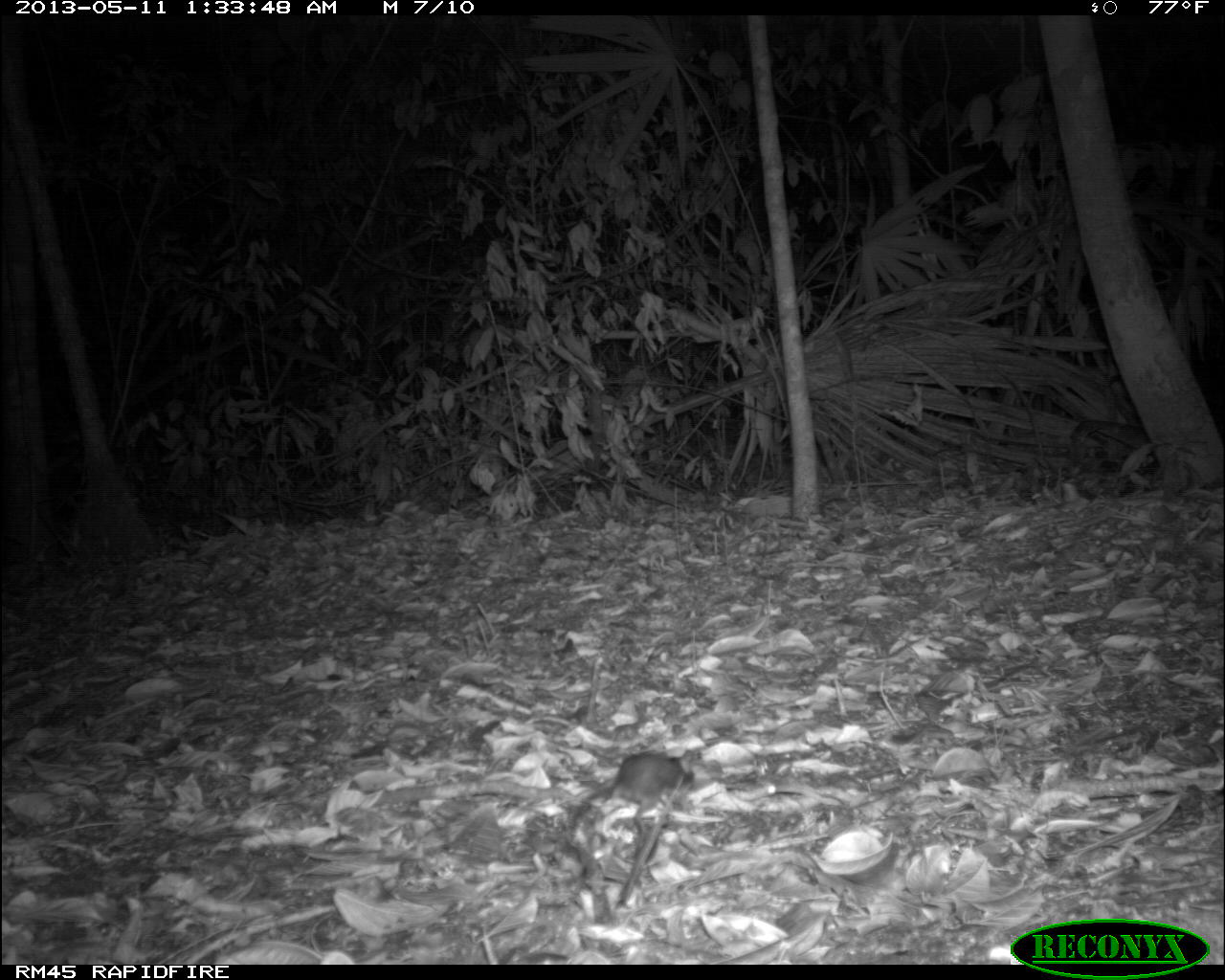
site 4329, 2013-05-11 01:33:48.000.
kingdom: Animalia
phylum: Chordata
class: Mammalia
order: Rodentia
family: Cricetidae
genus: Peromyscus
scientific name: Peromyscus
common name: deermice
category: peromyscus sp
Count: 1.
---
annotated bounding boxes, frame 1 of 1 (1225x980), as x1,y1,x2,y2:
peromyscus sp: 563,745,695,849